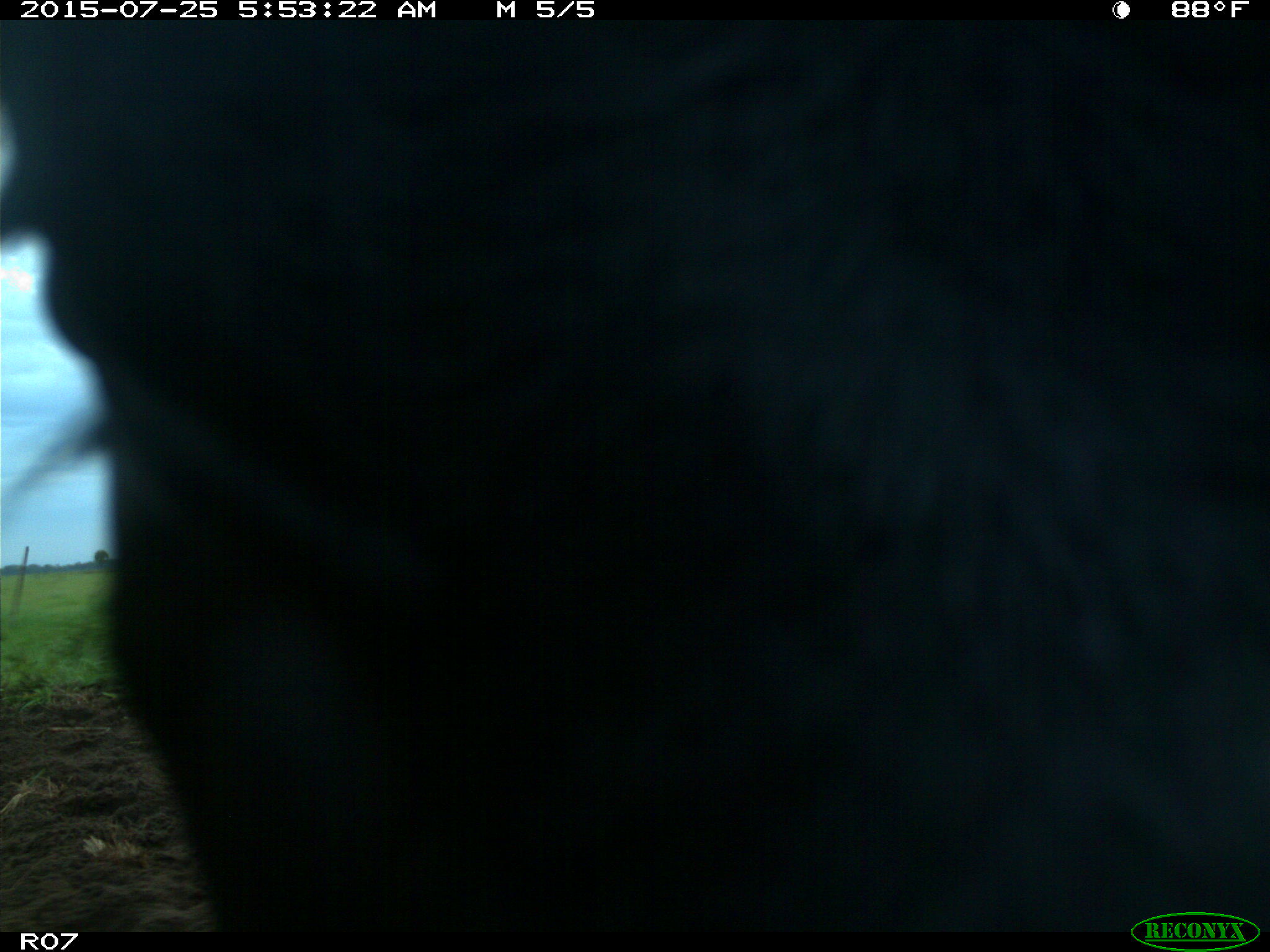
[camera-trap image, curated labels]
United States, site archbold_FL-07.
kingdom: Animalia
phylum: Chordata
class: Mammalia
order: Artiodactyla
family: Bovidae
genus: Bos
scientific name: Bos taurus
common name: domestic cow